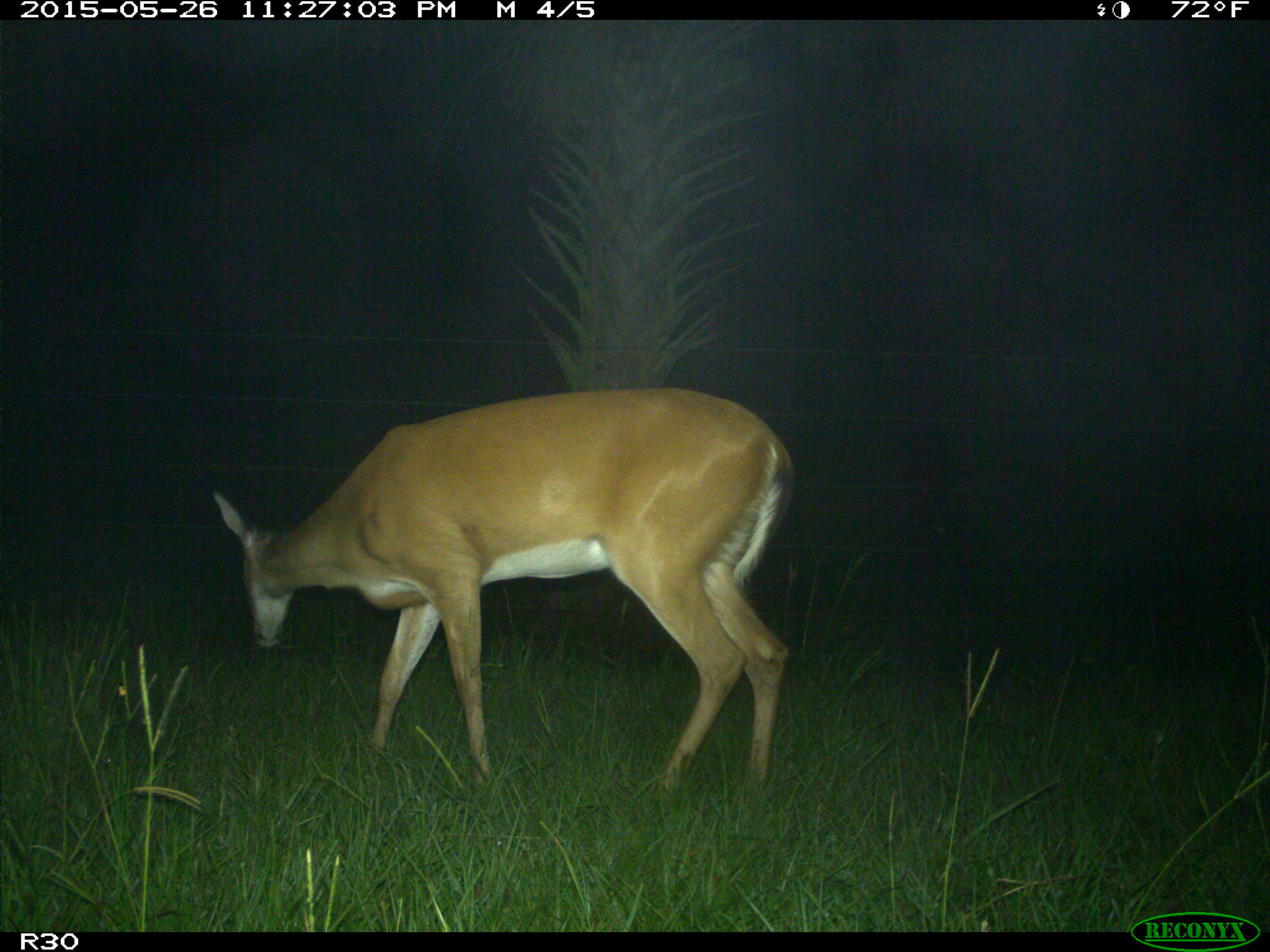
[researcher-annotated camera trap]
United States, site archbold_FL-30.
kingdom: Animalia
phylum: Chordata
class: Mammalia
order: Artiodactyla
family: Cervidae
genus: Odocoileus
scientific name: Odocoileus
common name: deer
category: unidentified deer